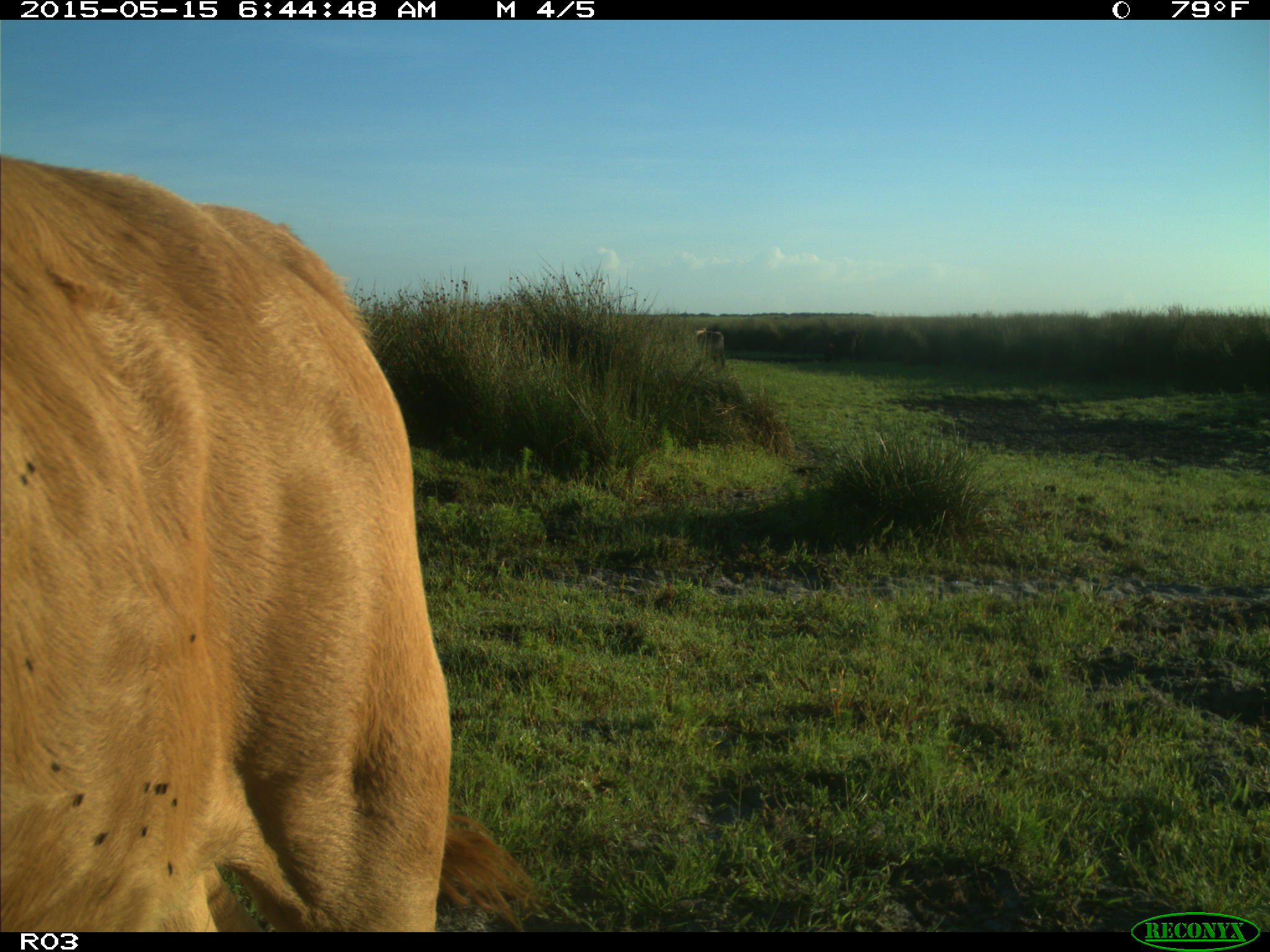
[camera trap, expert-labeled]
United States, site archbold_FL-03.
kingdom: Animalia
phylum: Chordata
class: Mammalia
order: Artiodactyla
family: Bovidae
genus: Bos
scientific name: Bos taurus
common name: domestic cow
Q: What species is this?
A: Bos taurus (domestic cow).